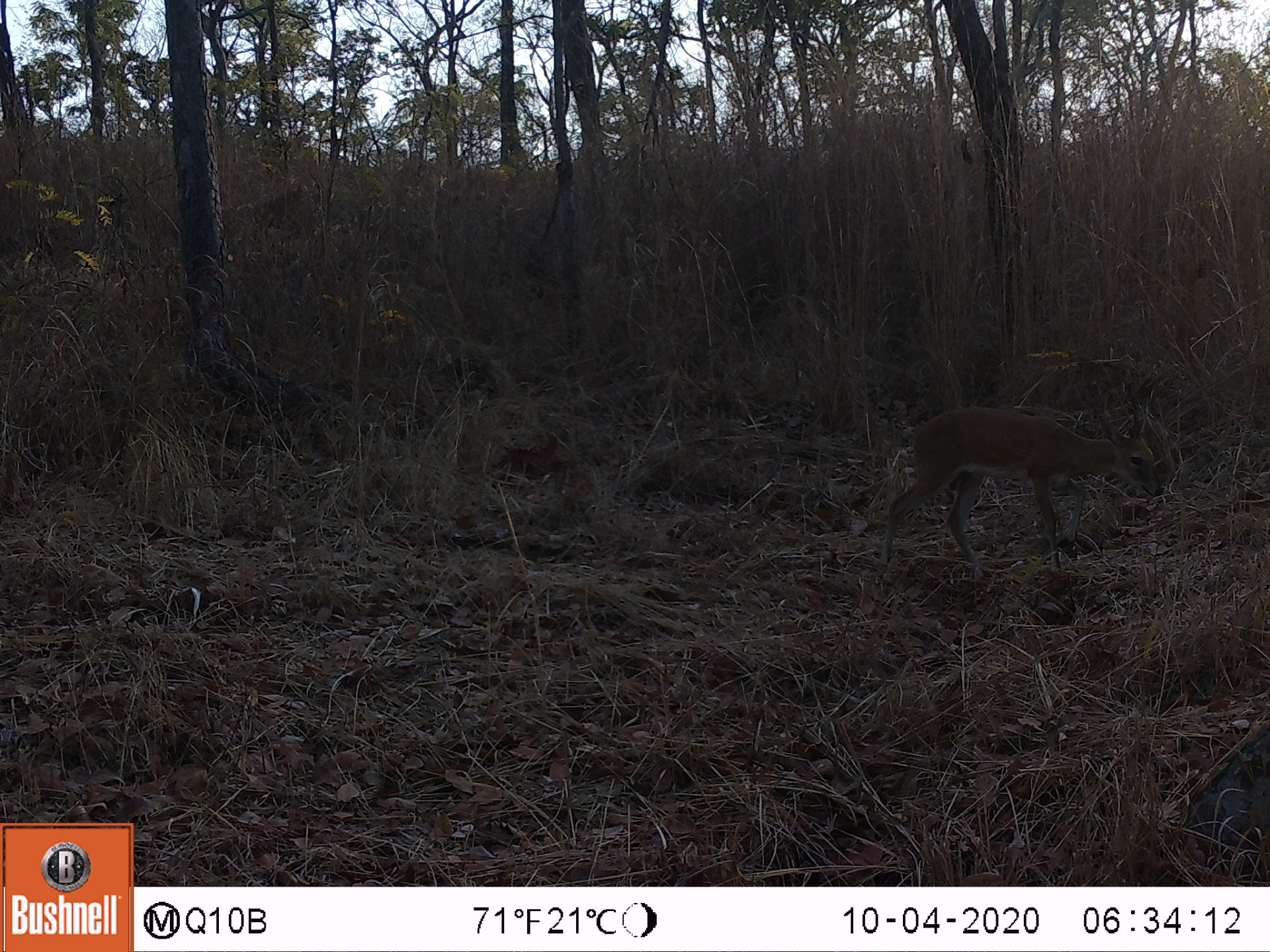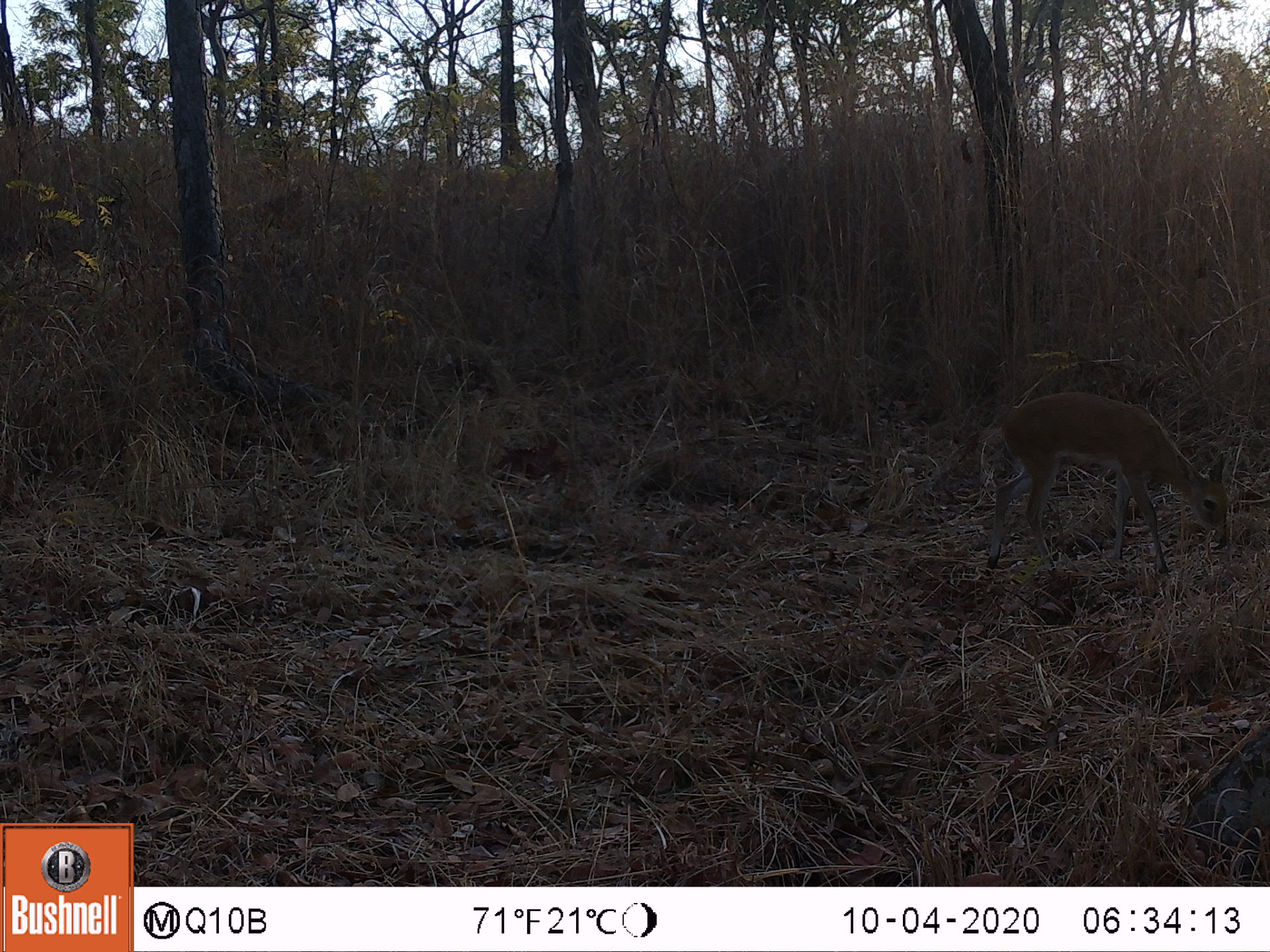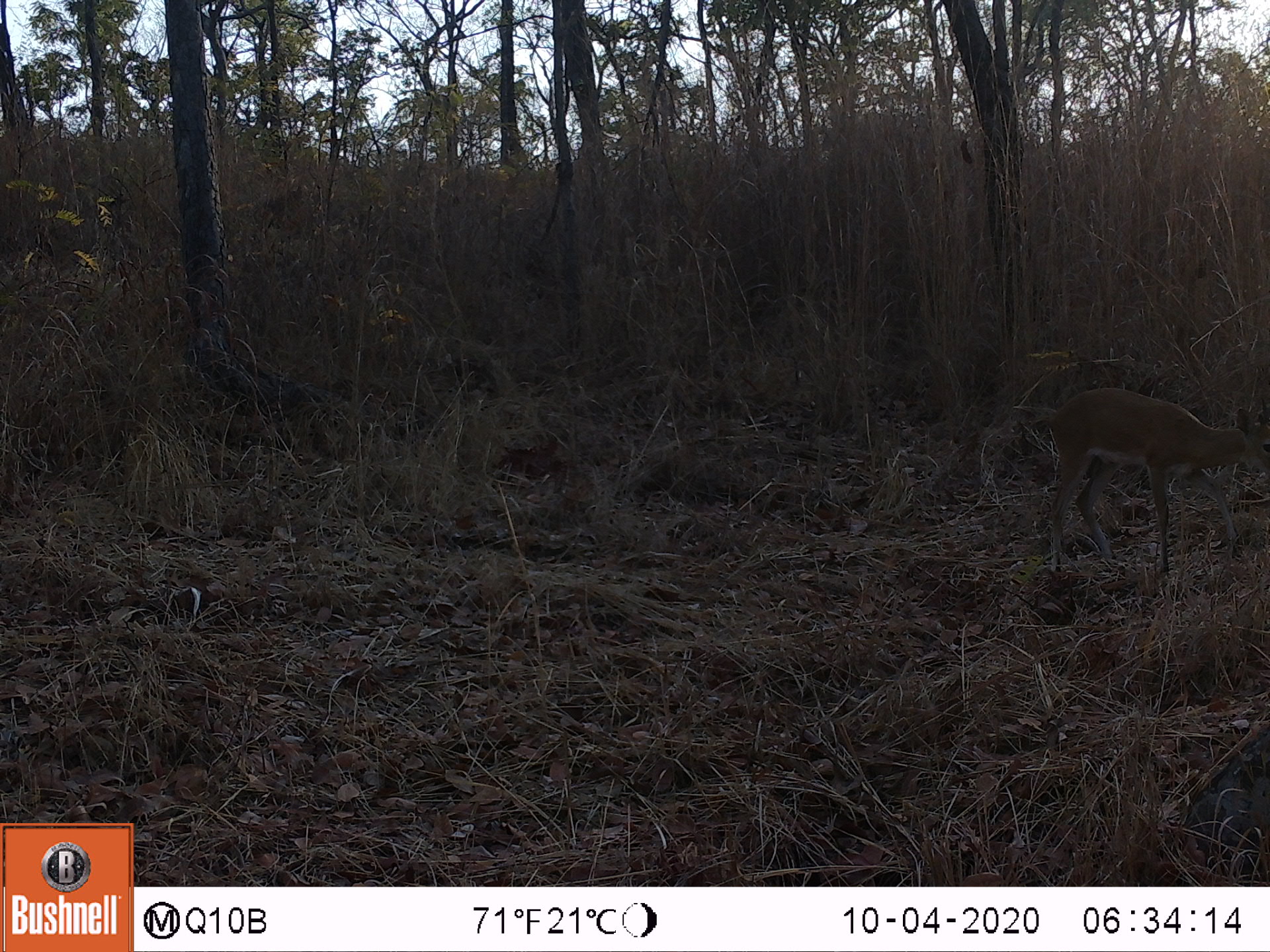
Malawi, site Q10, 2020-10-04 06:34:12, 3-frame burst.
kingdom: Animalia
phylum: Chordata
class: Mammalia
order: Artiodactyla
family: Bovidae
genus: Sylvicapra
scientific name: Sylvicapra grimmia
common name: common duiker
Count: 1.